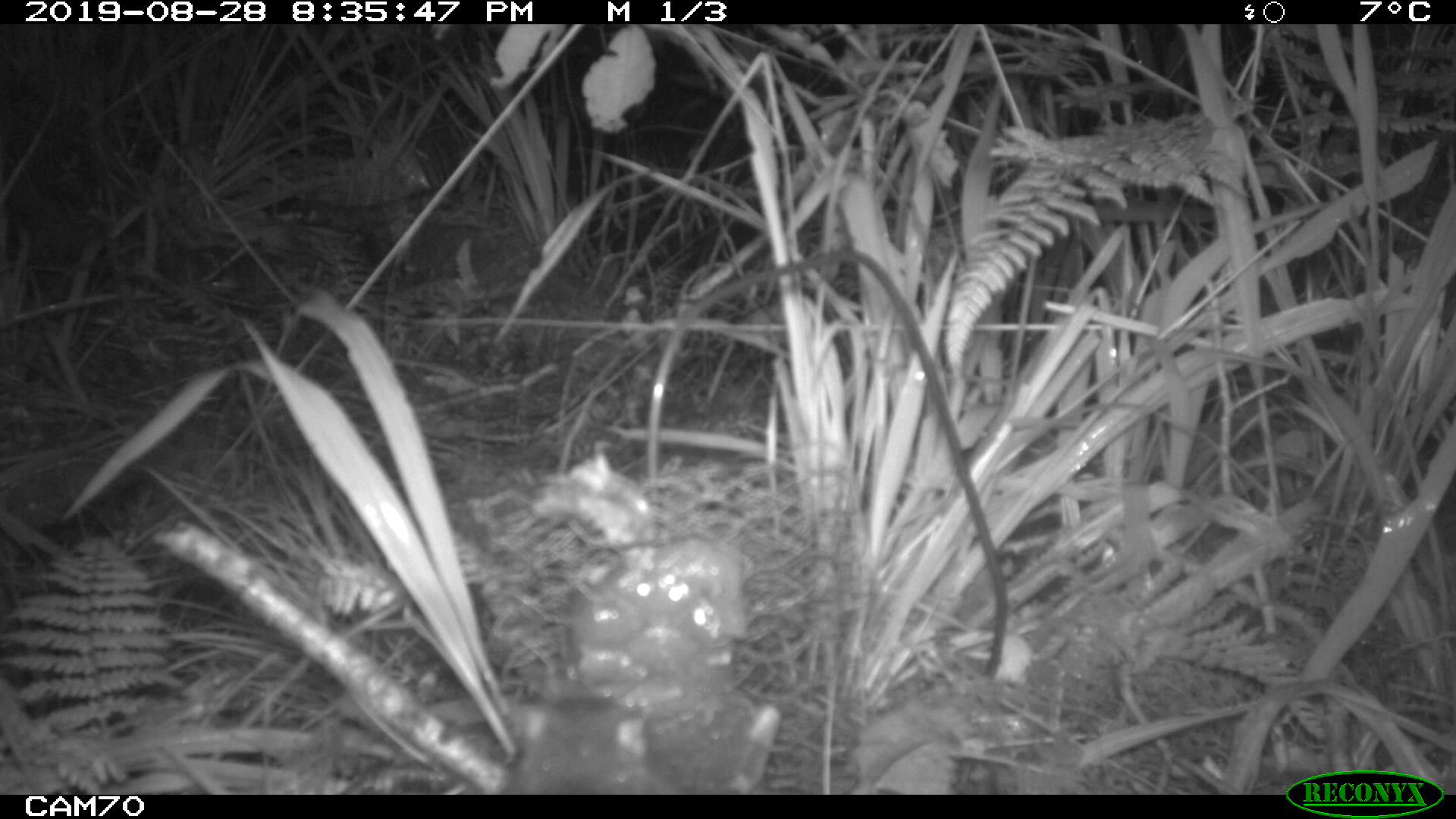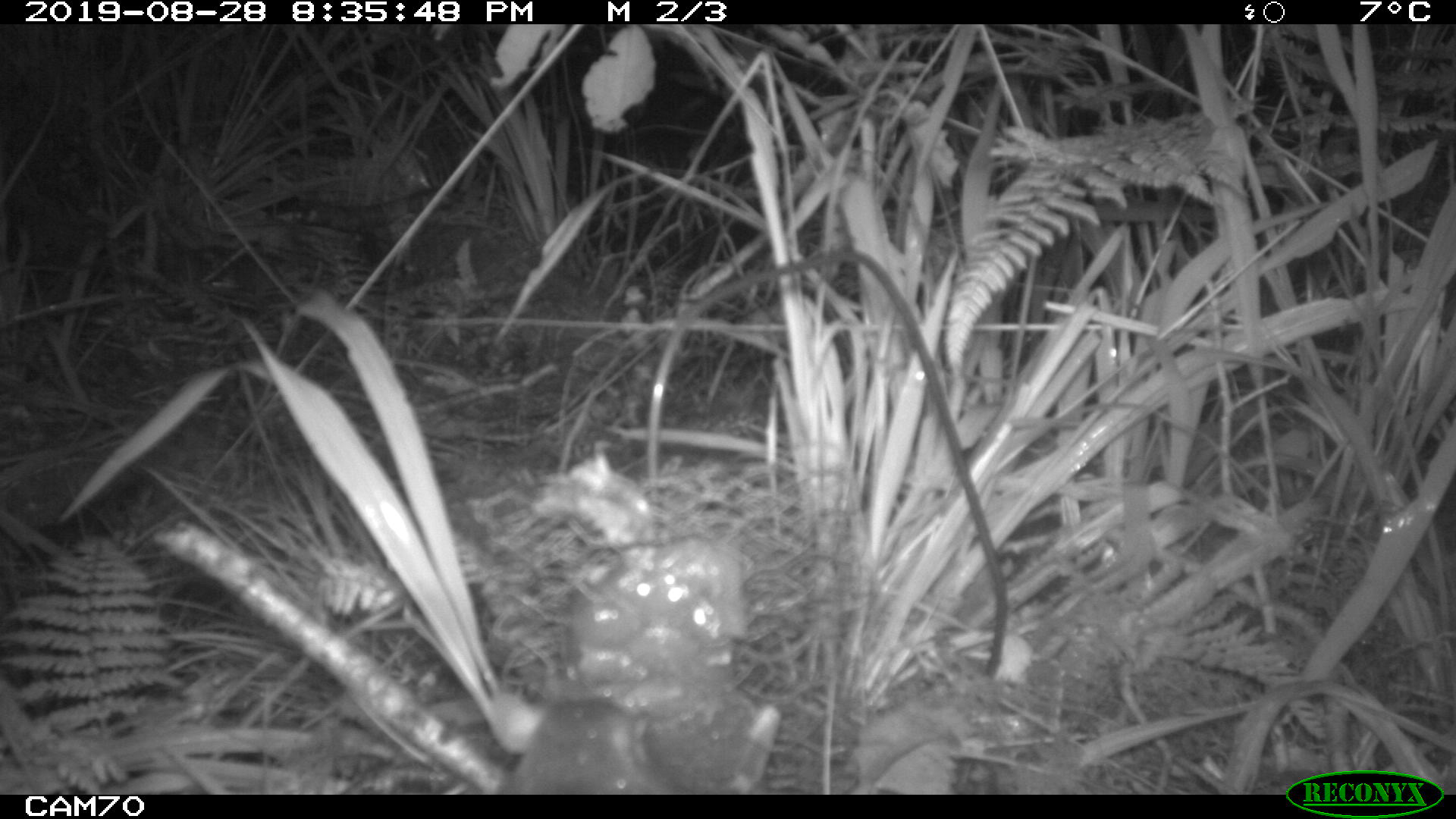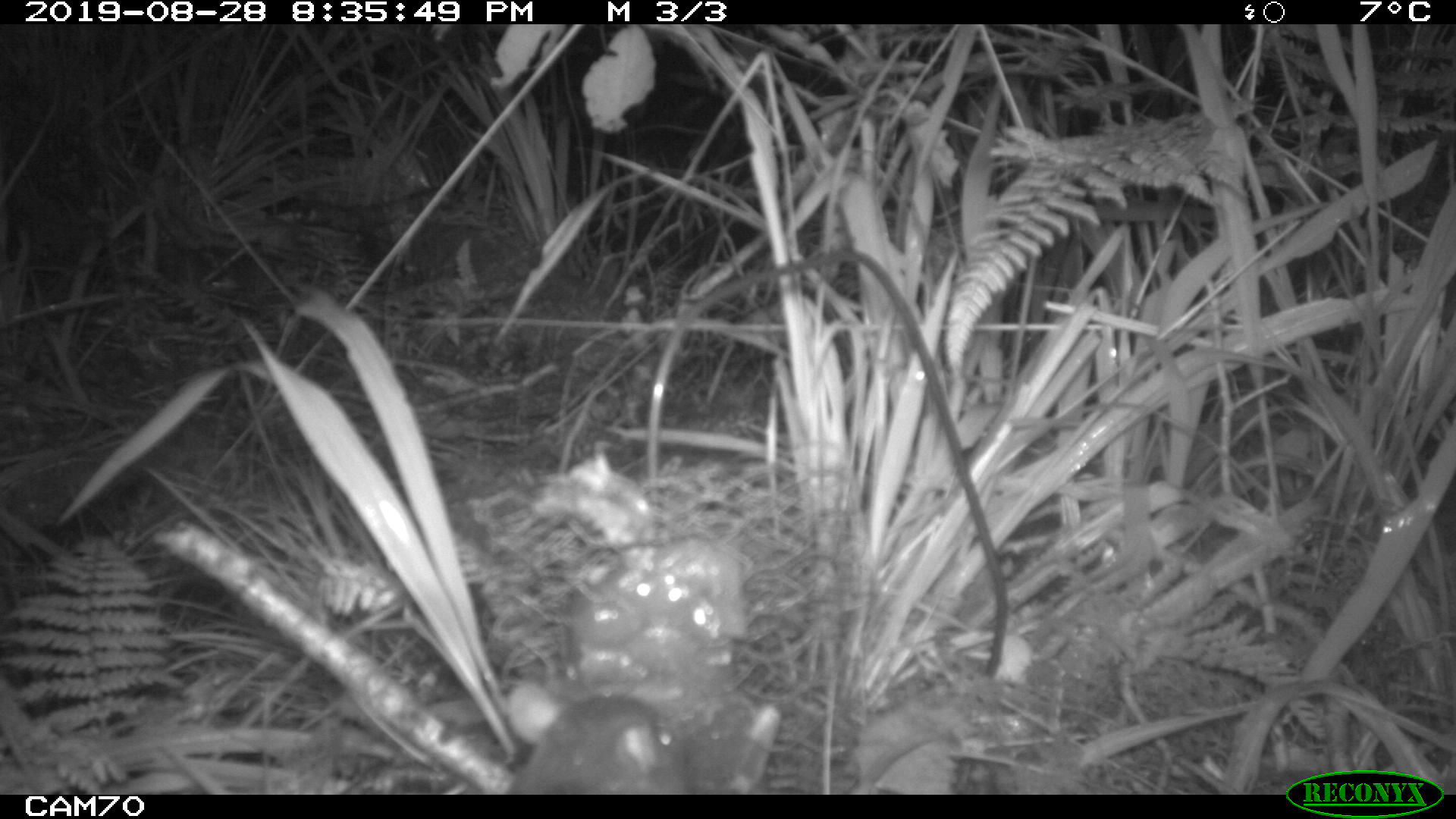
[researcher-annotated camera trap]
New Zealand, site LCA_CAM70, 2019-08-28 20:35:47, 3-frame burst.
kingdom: Animalia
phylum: Chordata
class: Mammalia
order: Rodentia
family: Muridae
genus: Rattus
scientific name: Rattus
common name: rat